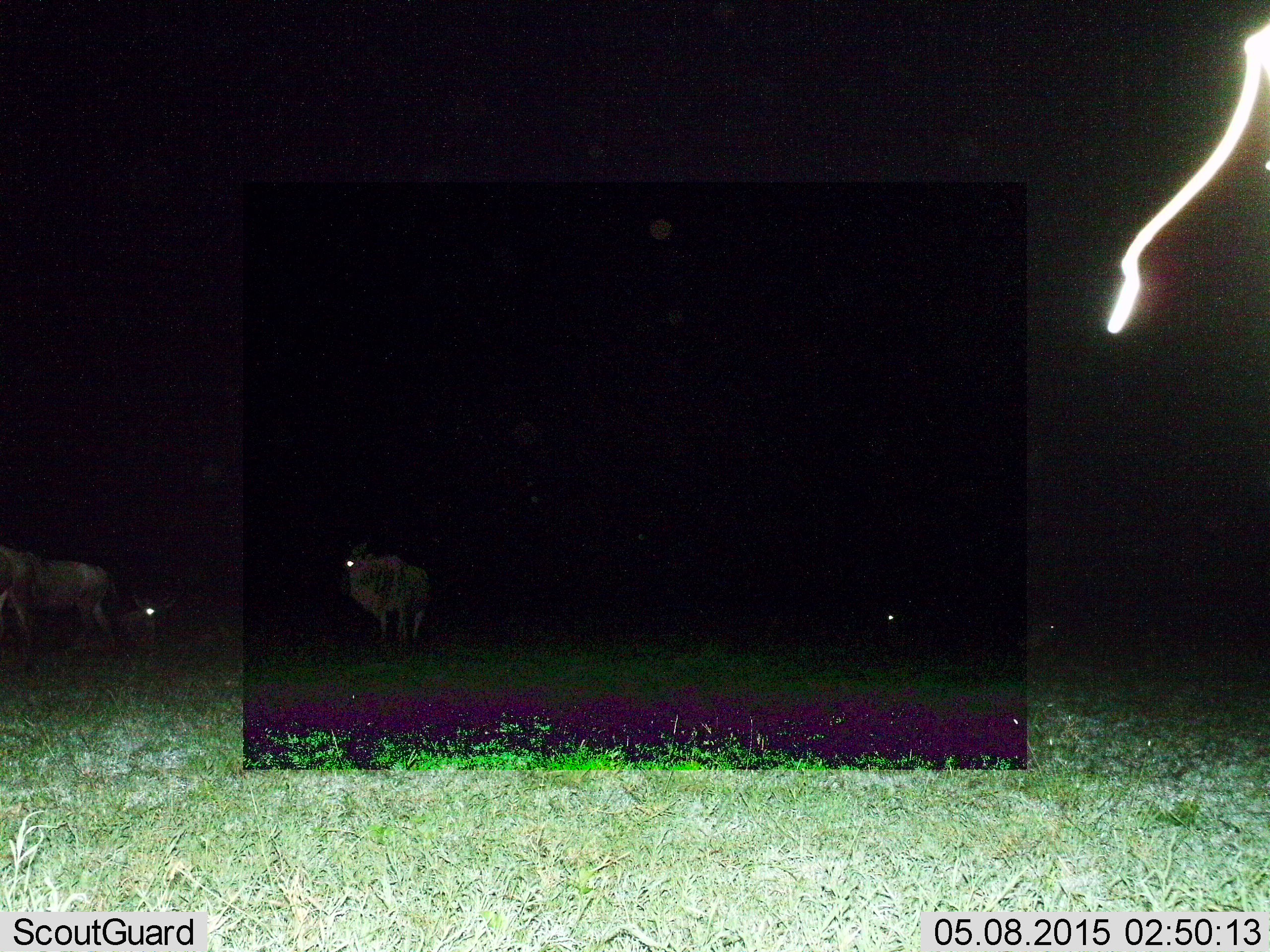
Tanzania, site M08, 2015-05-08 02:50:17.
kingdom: Animalia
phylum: Chordata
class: Mammalia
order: Artiodactyla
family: Bovidae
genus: Connochaetes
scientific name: Connochaetes taurinus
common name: blue wildebeest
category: wildebeest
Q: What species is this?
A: Wildebeest (blue wildebeest) (Connochaetes taurinus).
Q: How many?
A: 4.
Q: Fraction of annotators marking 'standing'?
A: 90%.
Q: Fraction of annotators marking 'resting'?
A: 30%.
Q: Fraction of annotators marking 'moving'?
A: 10%.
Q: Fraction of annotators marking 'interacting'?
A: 0%.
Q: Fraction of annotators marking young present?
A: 10%.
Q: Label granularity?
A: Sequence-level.